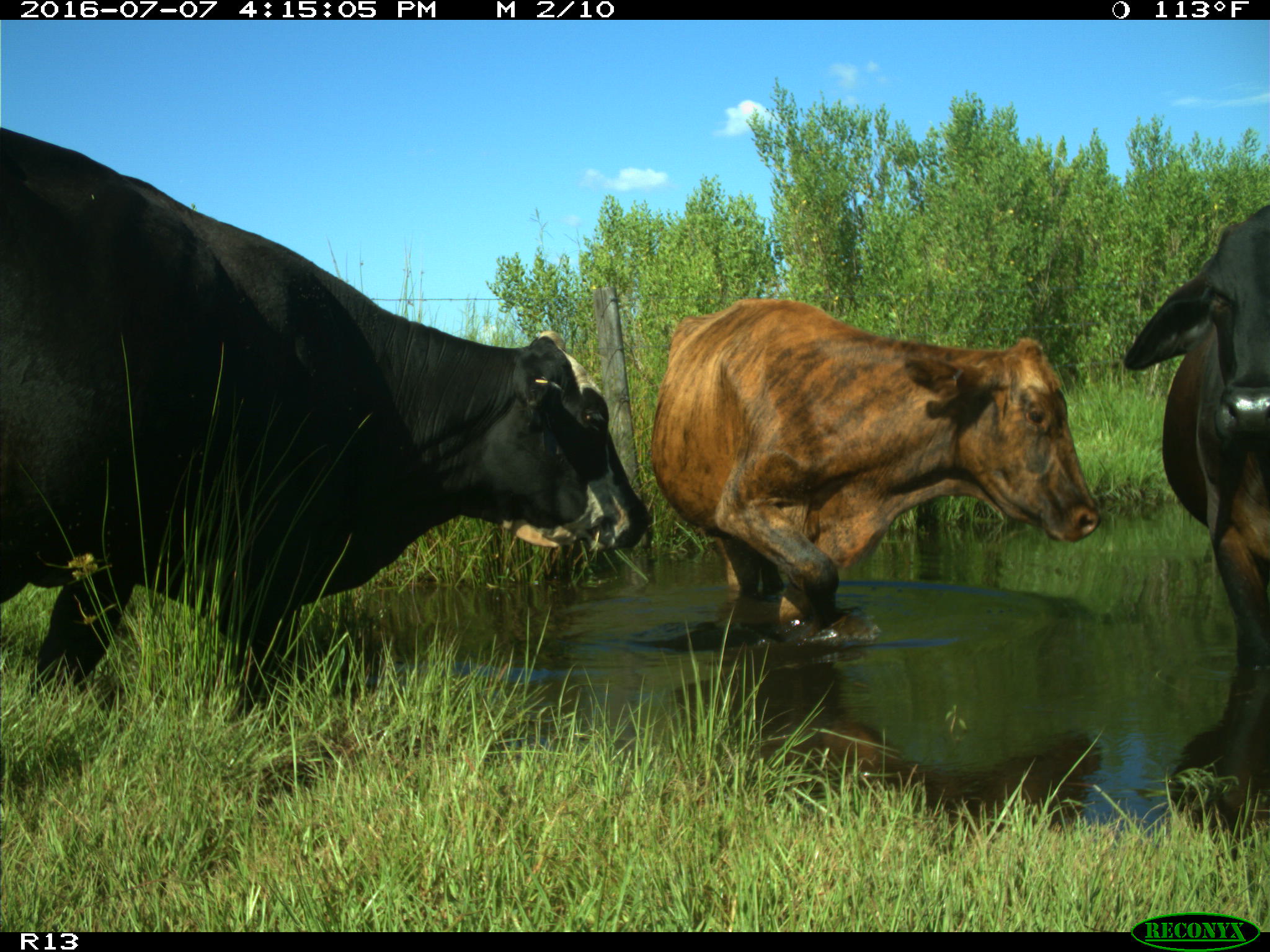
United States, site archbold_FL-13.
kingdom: Animalia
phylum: Chordata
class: Mammalia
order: Artiodactyla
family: Bovidae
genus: Bos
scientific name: Bos taurus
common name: domestic cow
Bos taurus (domestic cow).